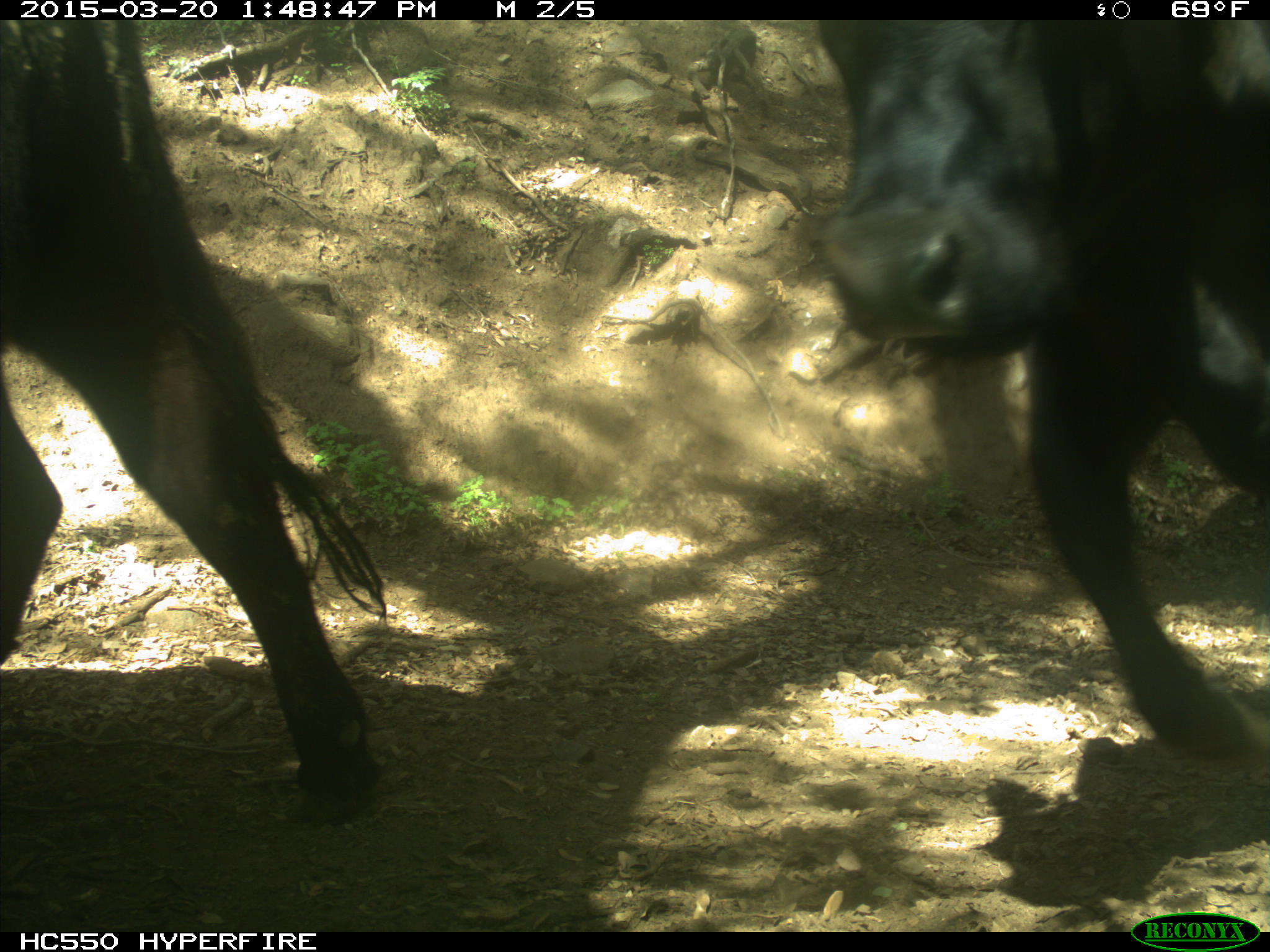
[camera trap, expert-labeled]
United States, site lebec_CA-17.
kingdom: Animalia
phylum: Chordata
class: Mammalia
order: Artiodactyla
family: Bovidae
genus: Bos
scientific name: Bos taurus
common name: domestic cow